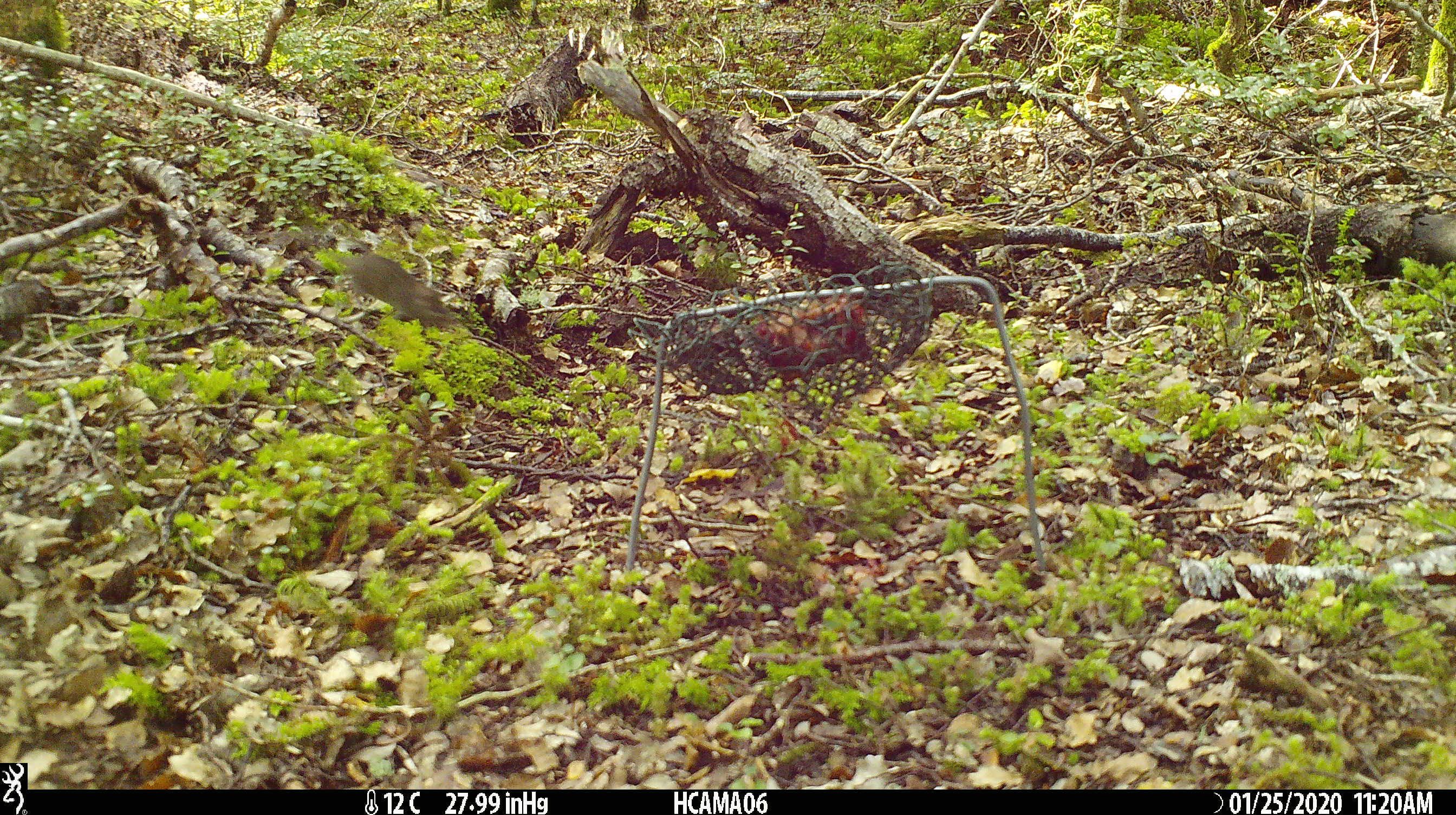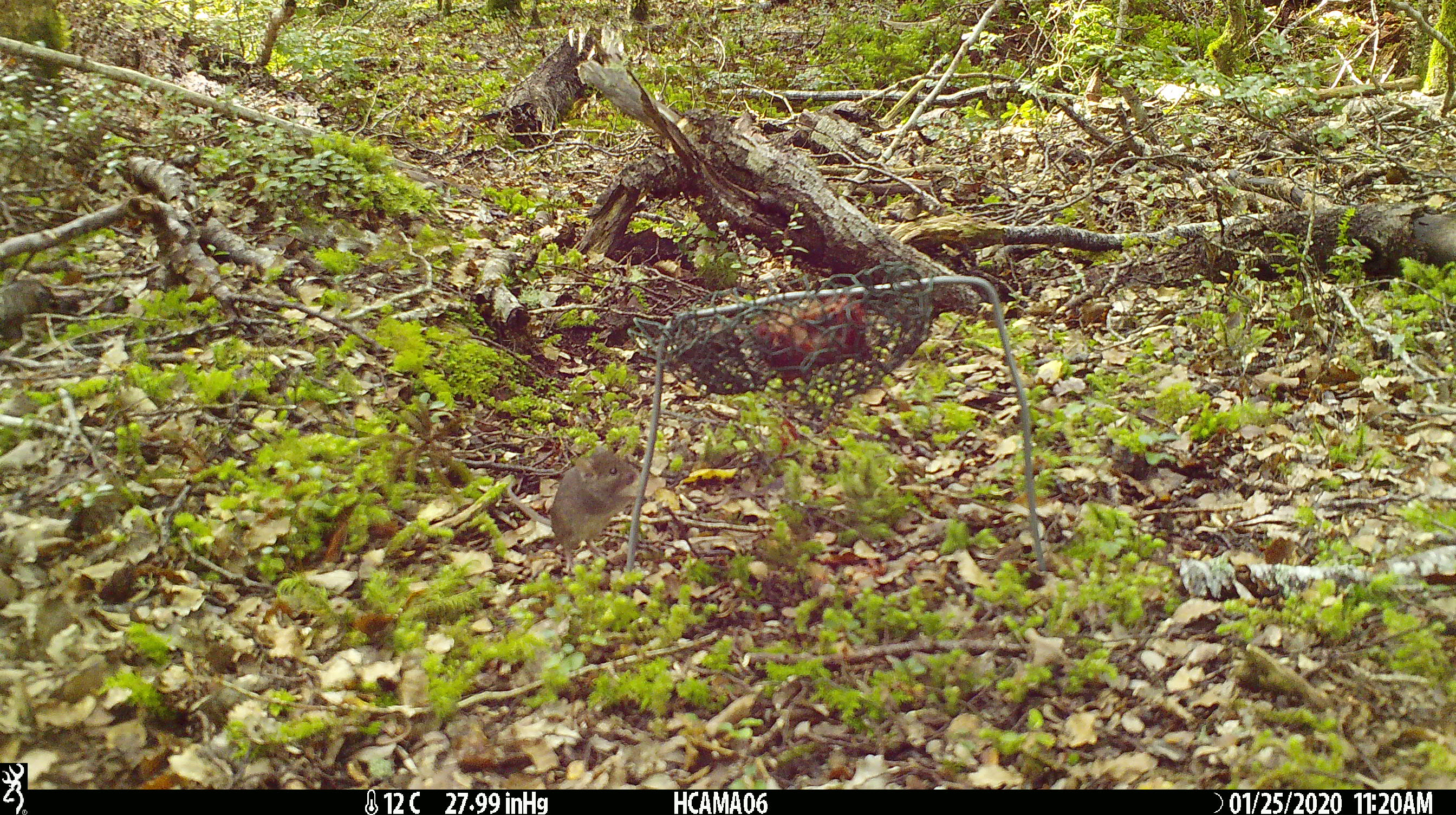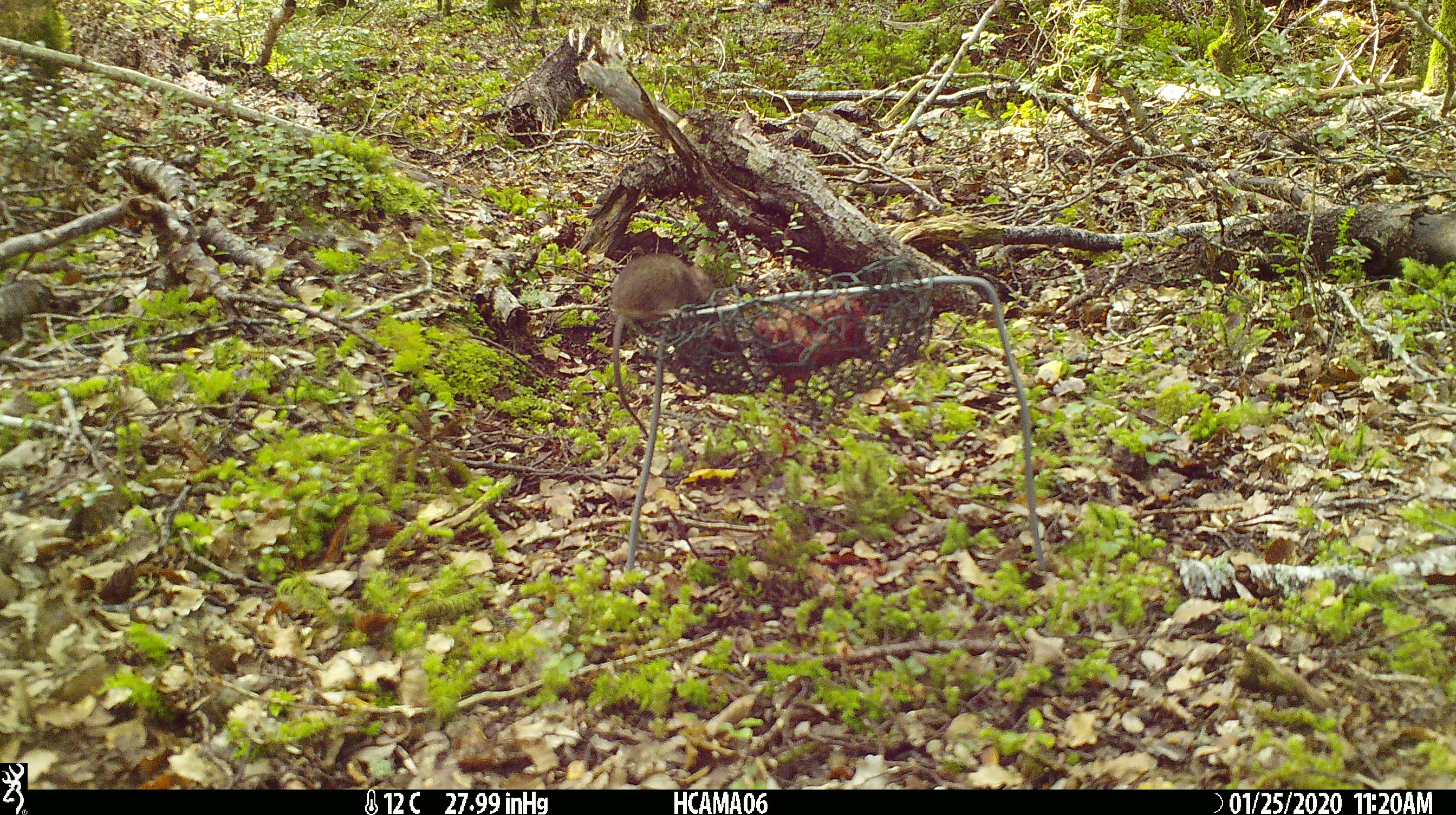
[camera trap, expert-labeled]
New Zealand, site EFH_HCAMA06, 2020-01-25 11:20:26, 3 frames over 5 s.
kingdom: Animalia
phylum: Chordata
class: Mammalia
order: Rodentia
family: Muridae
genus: Mus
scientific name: Mus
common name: mouse